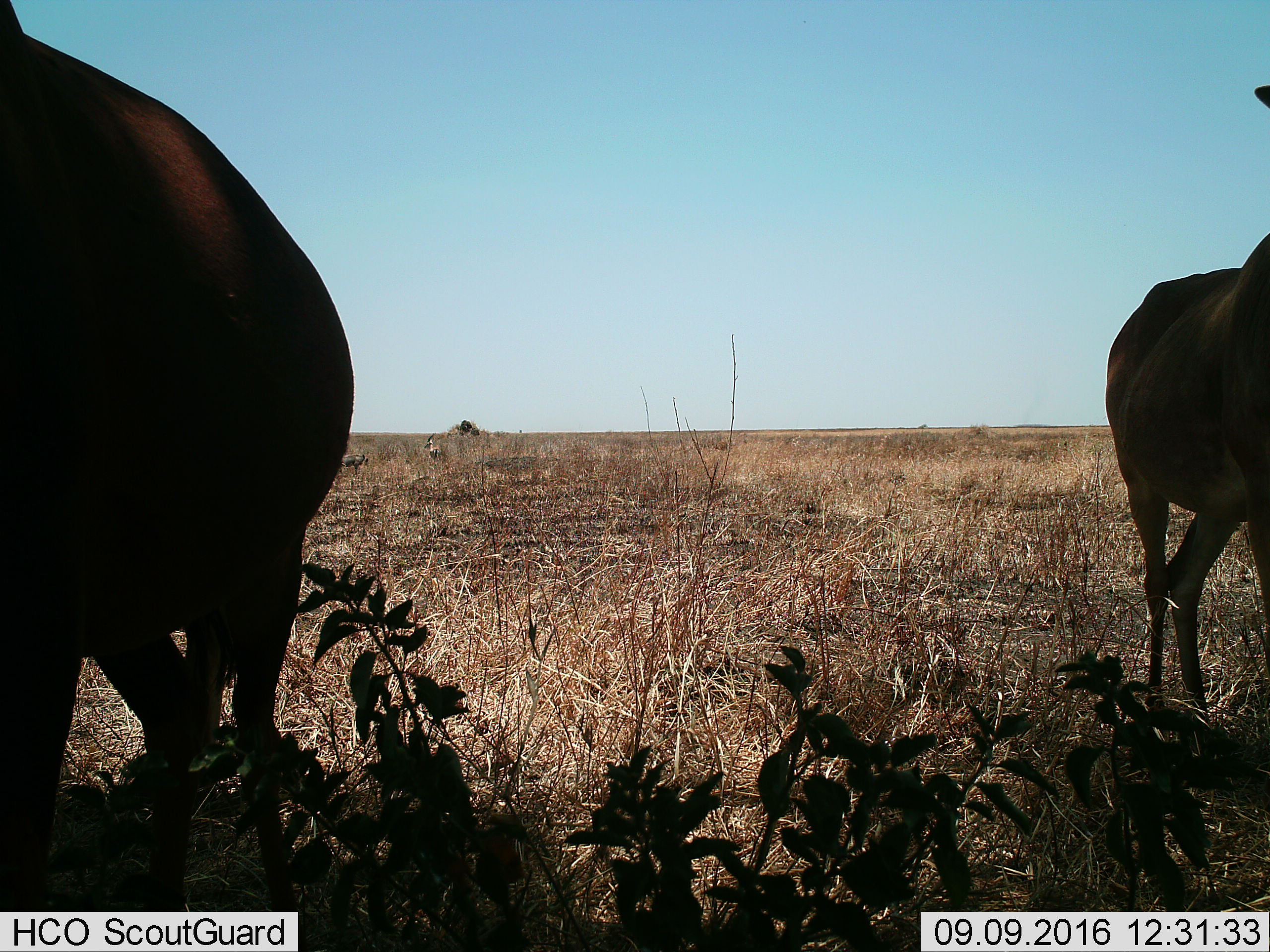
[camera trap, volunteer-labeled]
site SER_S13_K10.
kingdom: Animalia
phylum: Chordata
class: Mammalia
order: Artiodactyla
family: Bovidae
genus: Alcelaphus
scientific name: Alcelaphus buselaphus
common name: hartebeest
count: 2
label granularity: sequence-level